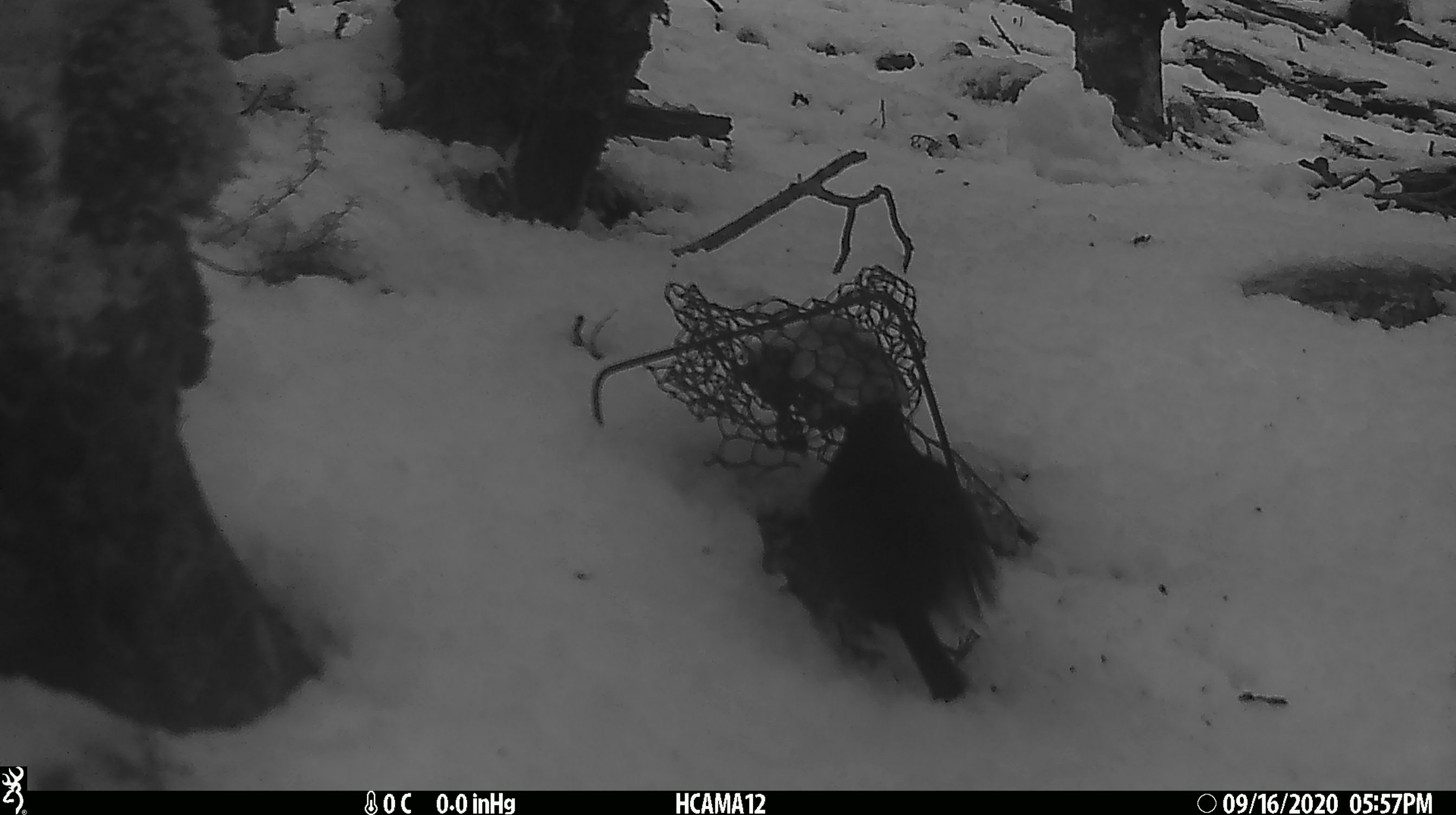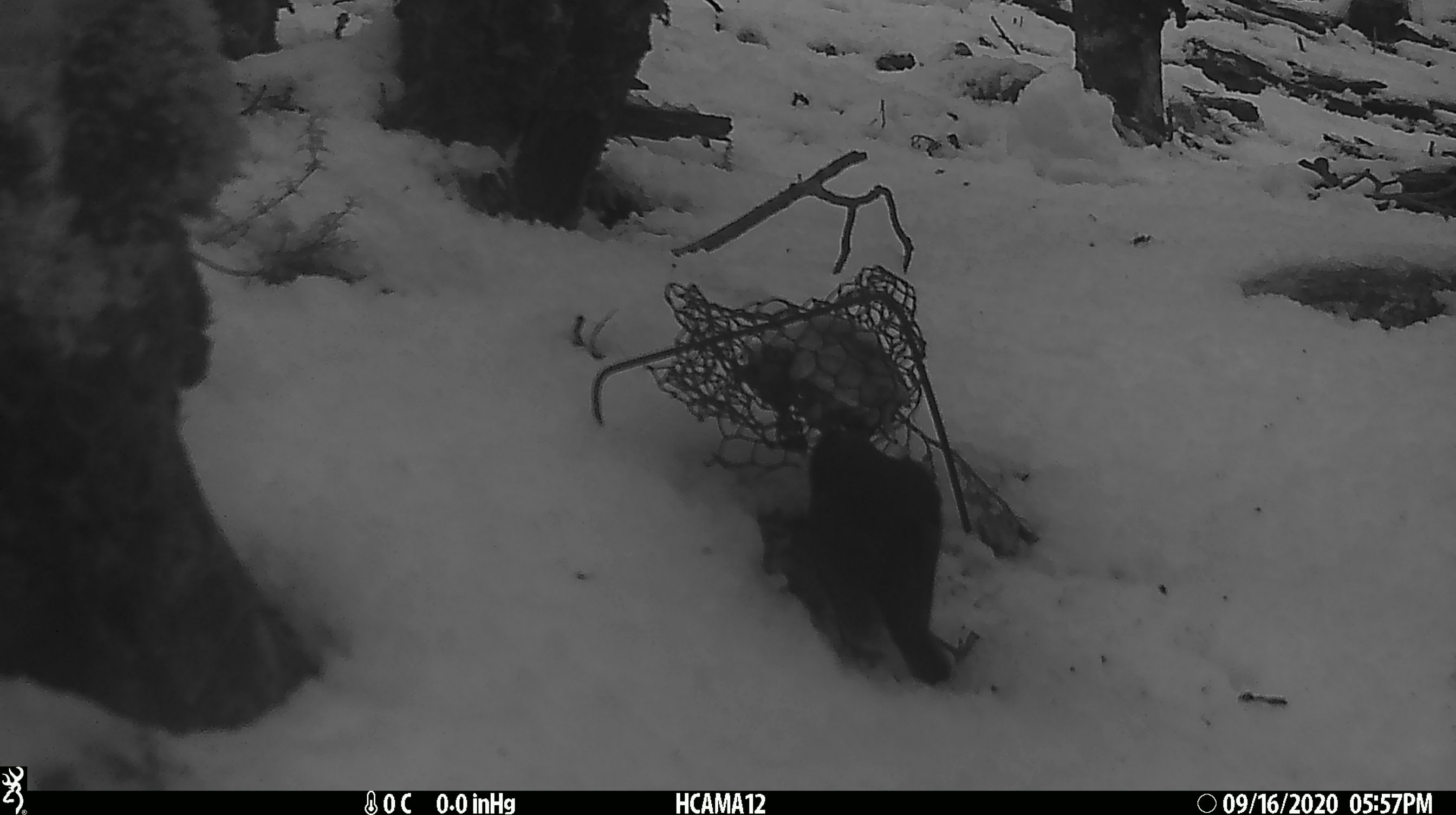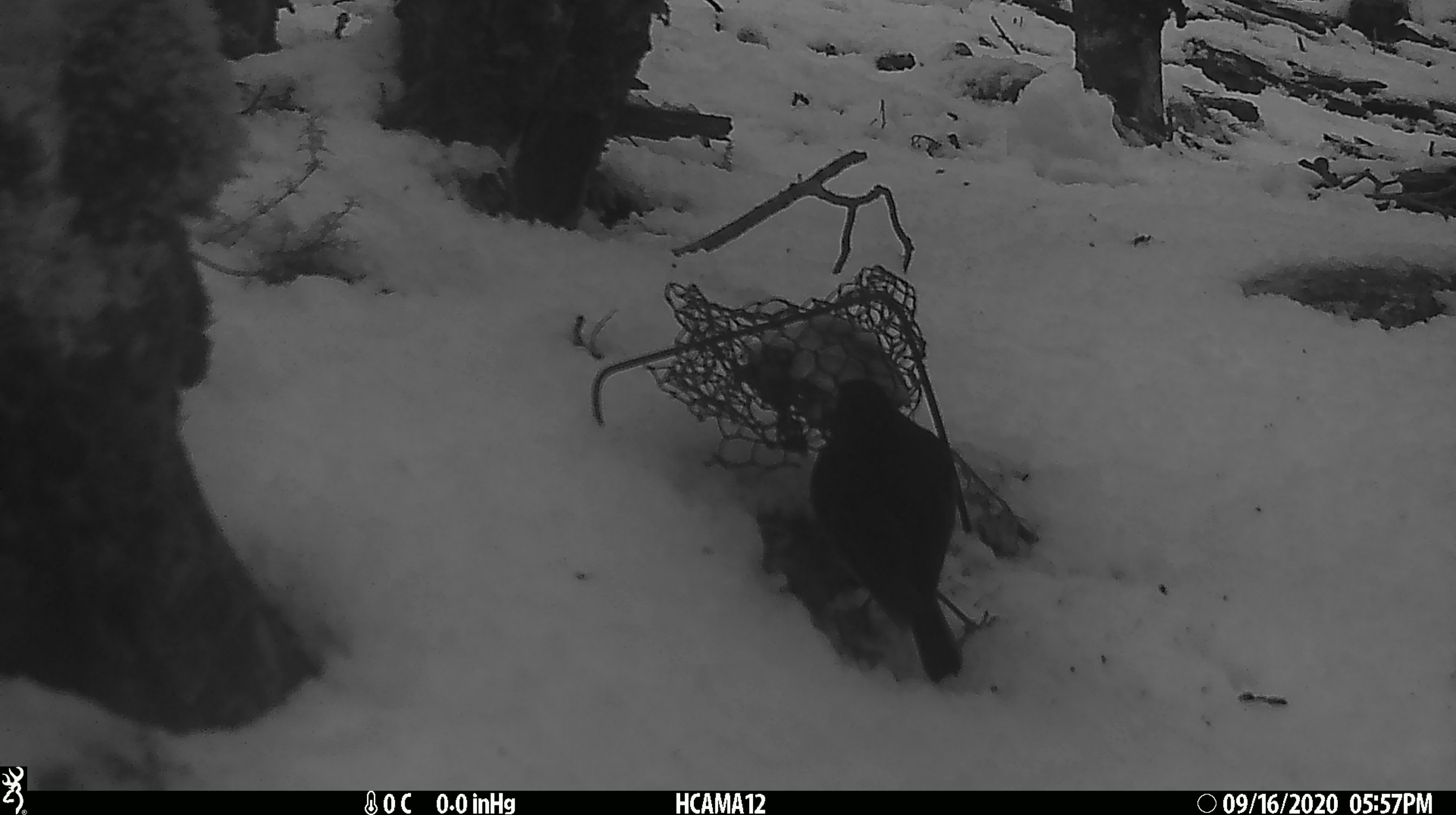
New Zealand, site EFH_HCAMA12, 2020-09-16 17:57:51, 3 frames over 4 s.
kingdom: Animalia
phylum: Chordata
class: Aves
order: Passeriformes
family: Petroicidae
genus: Petroica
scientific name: Petroica australis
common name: new zealand robin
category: robin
Robin (new zealand robin) (Petroica australis).